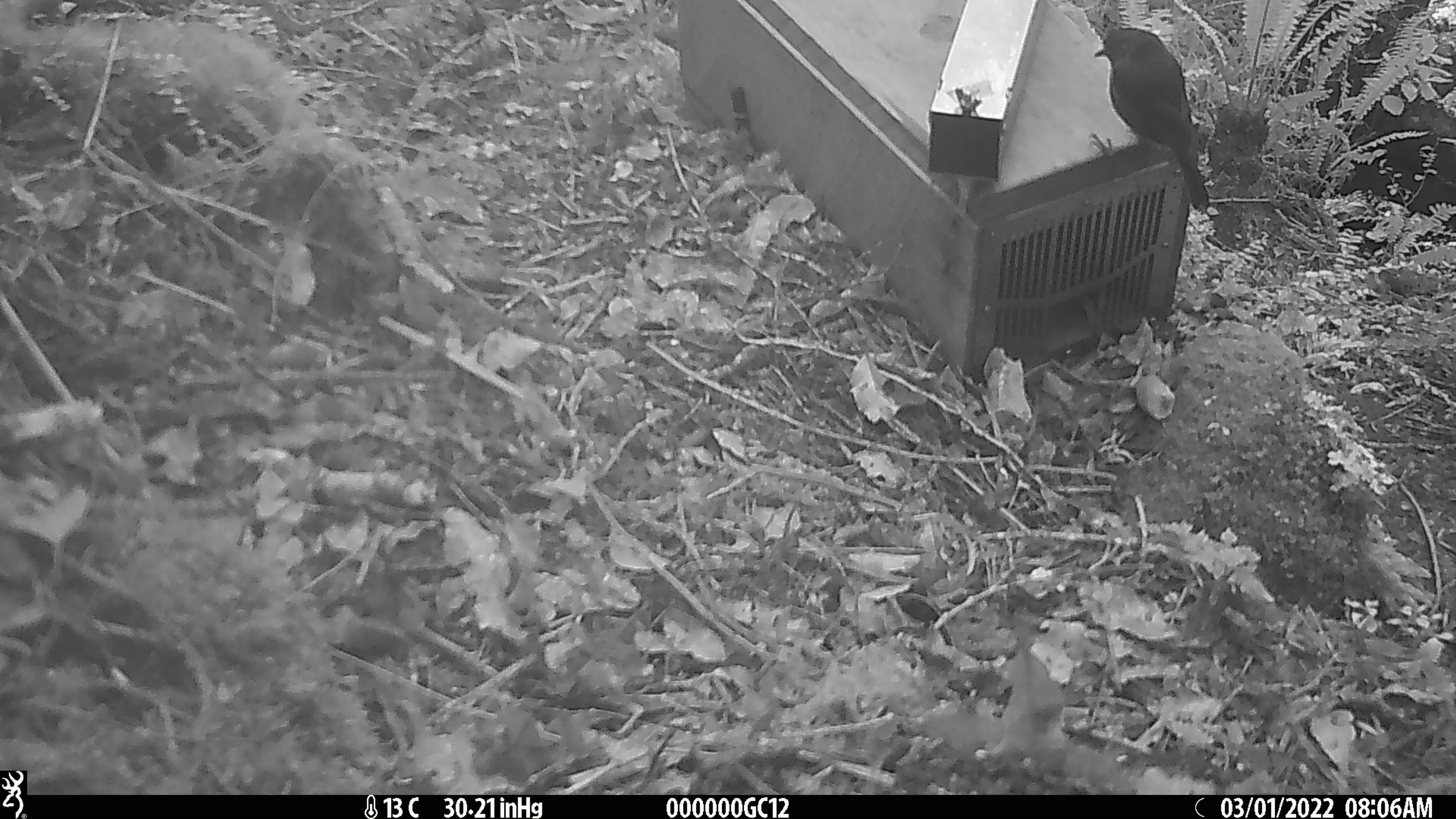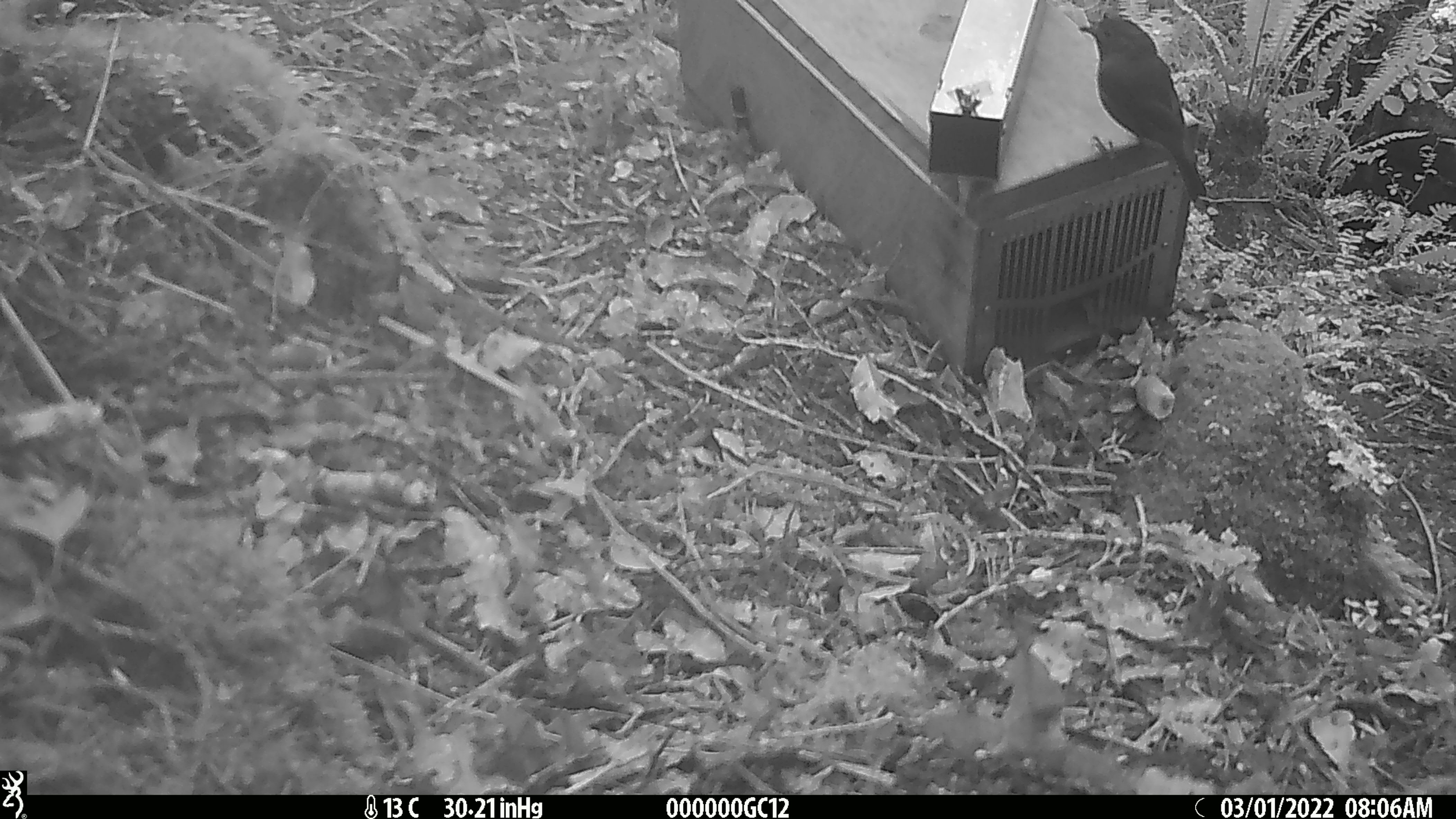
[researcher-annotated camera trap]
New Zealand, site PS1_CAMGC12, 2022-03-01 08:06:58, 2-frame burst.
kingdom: Animalia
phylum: Chordata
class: Aves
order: Passeriformes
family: Petroicidae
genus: Petroica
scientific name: Petroica australis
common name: new zealand robin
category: robin